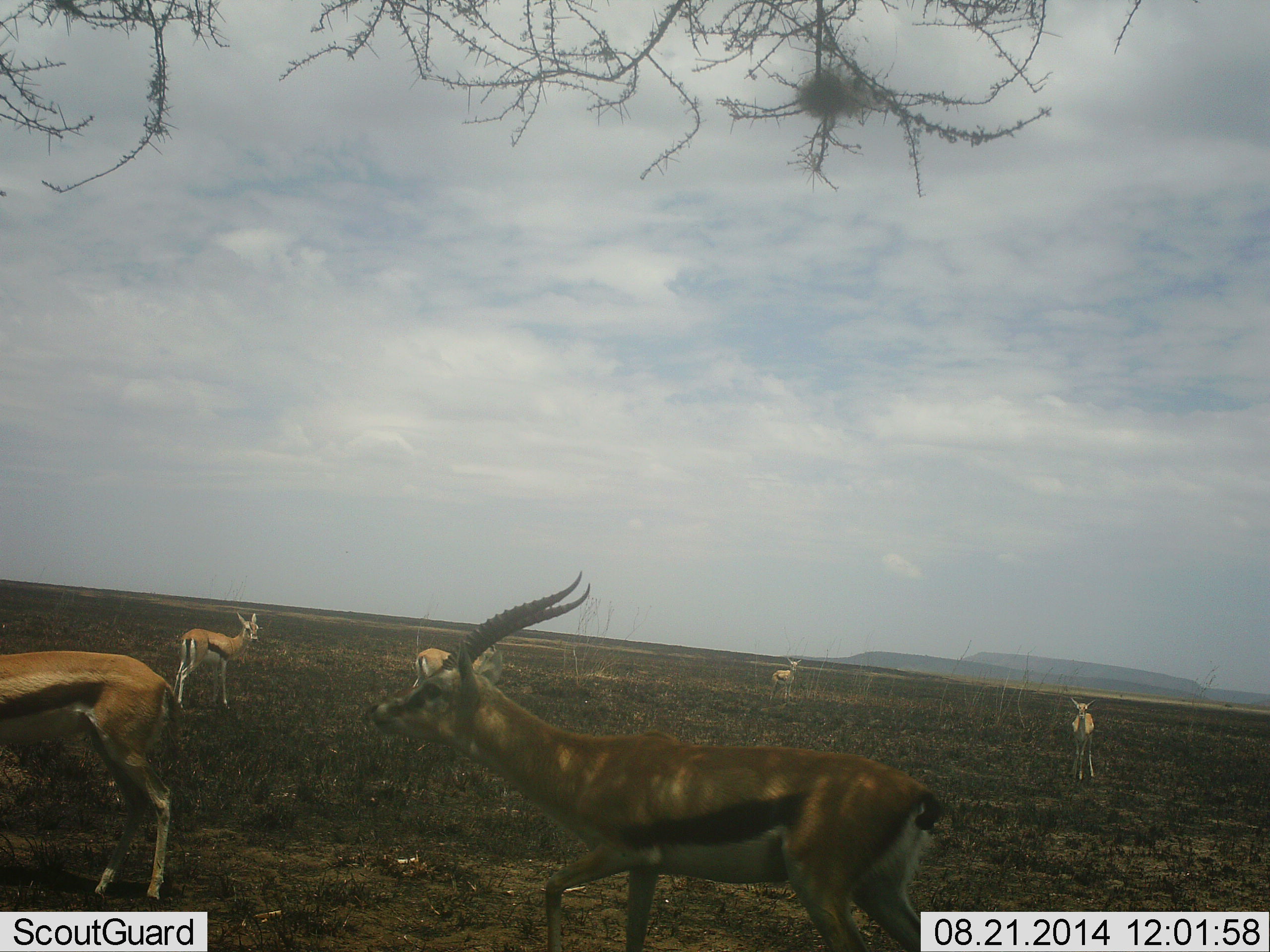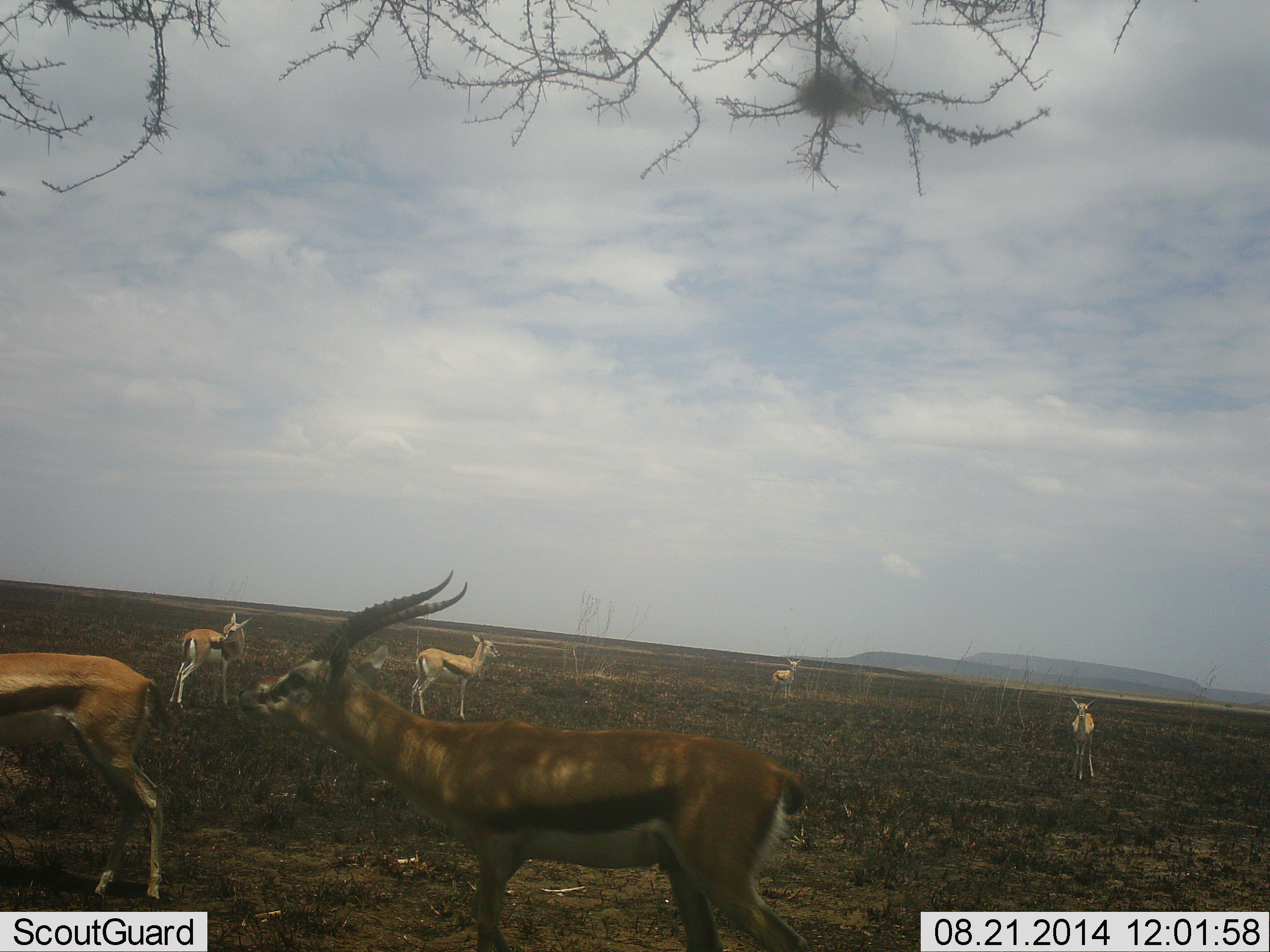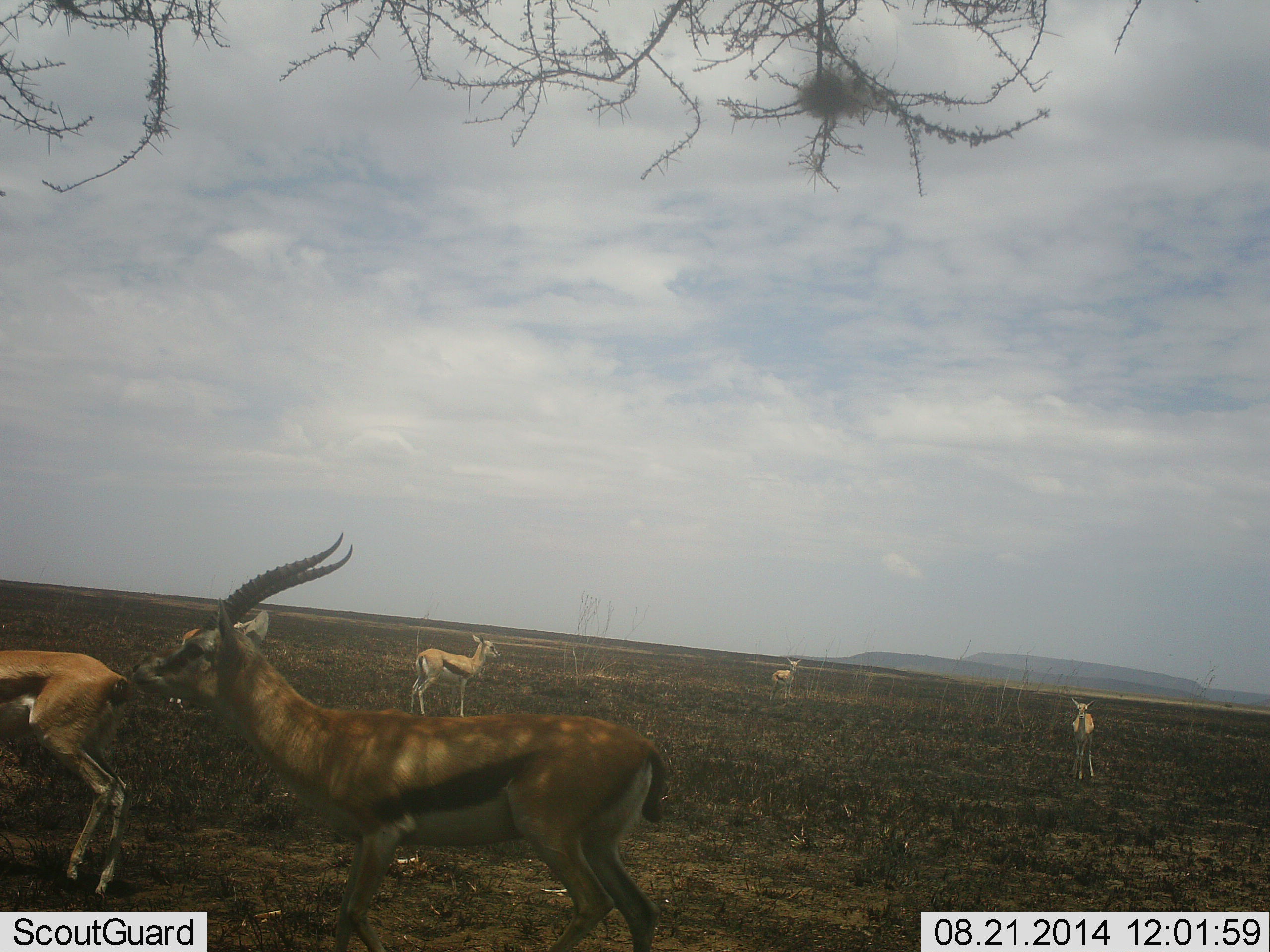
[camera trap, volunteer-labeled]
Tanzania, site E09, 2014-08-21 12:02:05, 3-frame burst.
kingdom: Animalia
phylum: Chordata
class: Mammalia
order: Artiodactyla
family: Bovidae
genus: Eudorcas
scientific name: Eudorcas thomsonii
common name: thomson's gazelle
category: gazellethomsons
Gazellethomsons (thomson's gazelle) (Eudorcas thomsonii), count 6. Behavior (volunteer vote fractions): standing 80%, resting 0%, moving 70%, interacting 0%. Young present (vote fraction): 0%. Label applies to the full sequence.